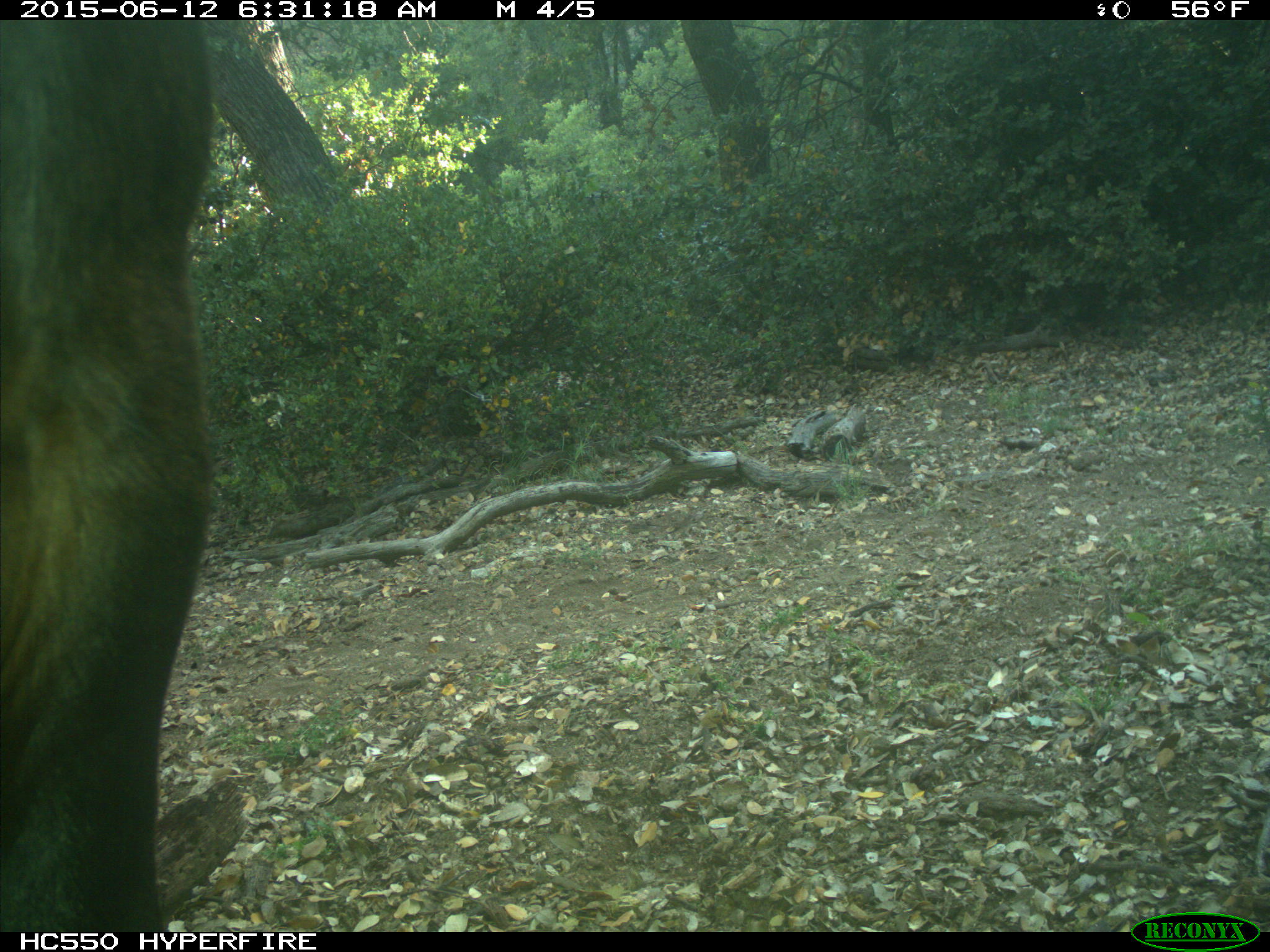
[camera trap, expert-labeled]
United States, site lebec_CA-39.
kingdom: Animalia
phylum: Chordata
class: Mammalia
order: Artiodactyla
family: Bovidae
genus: Bos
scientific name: Bos taurus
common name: domestic cow